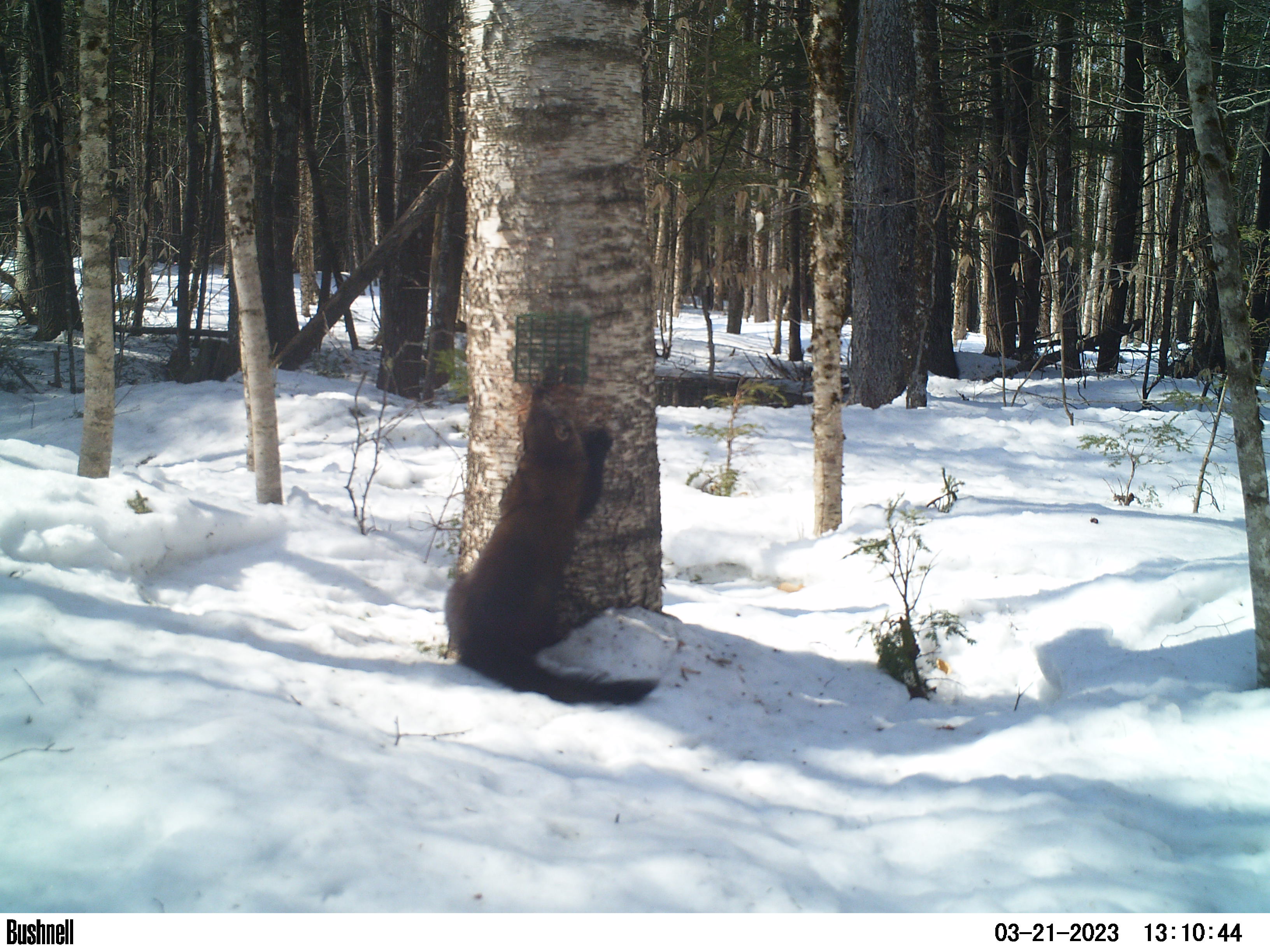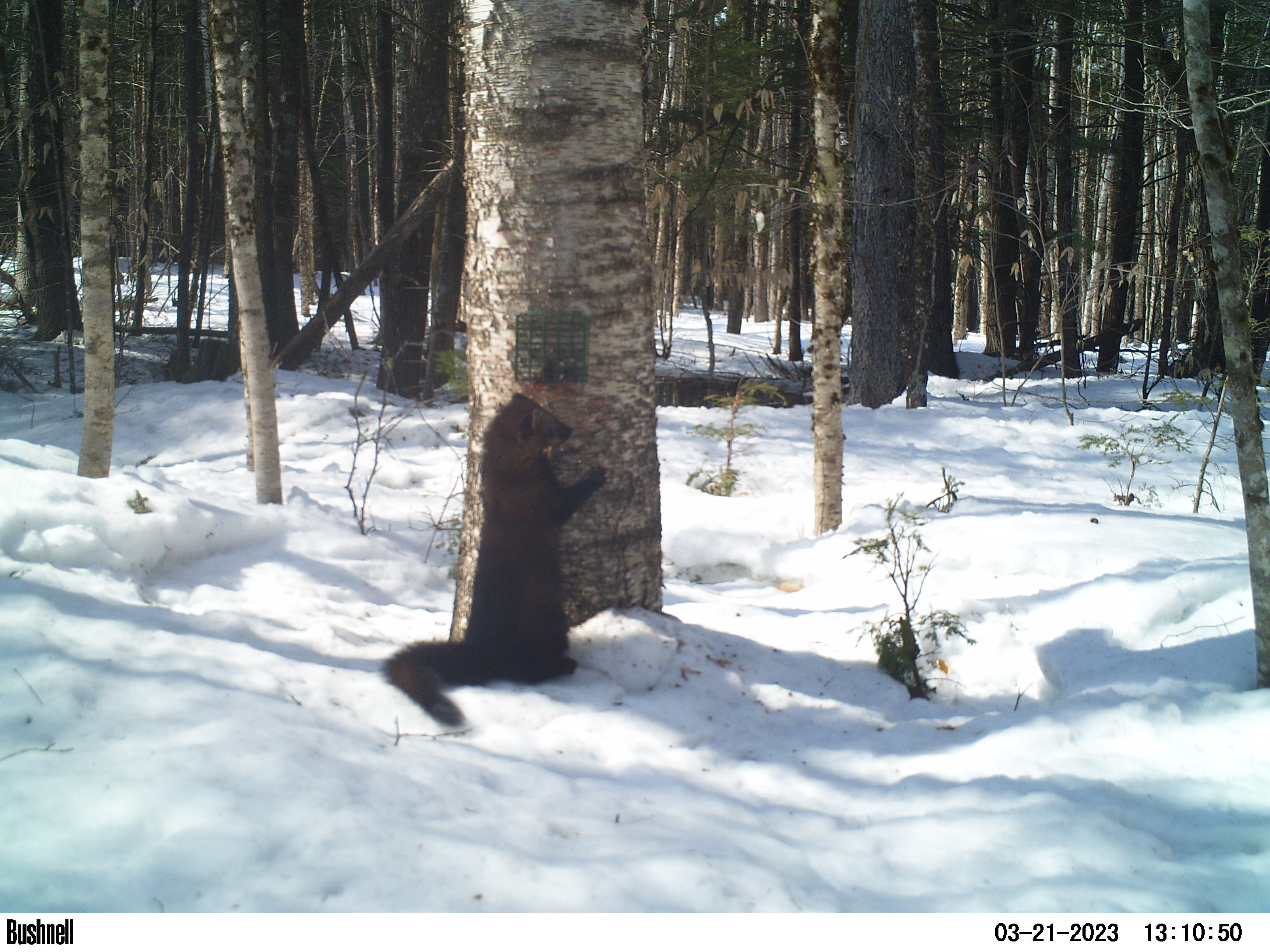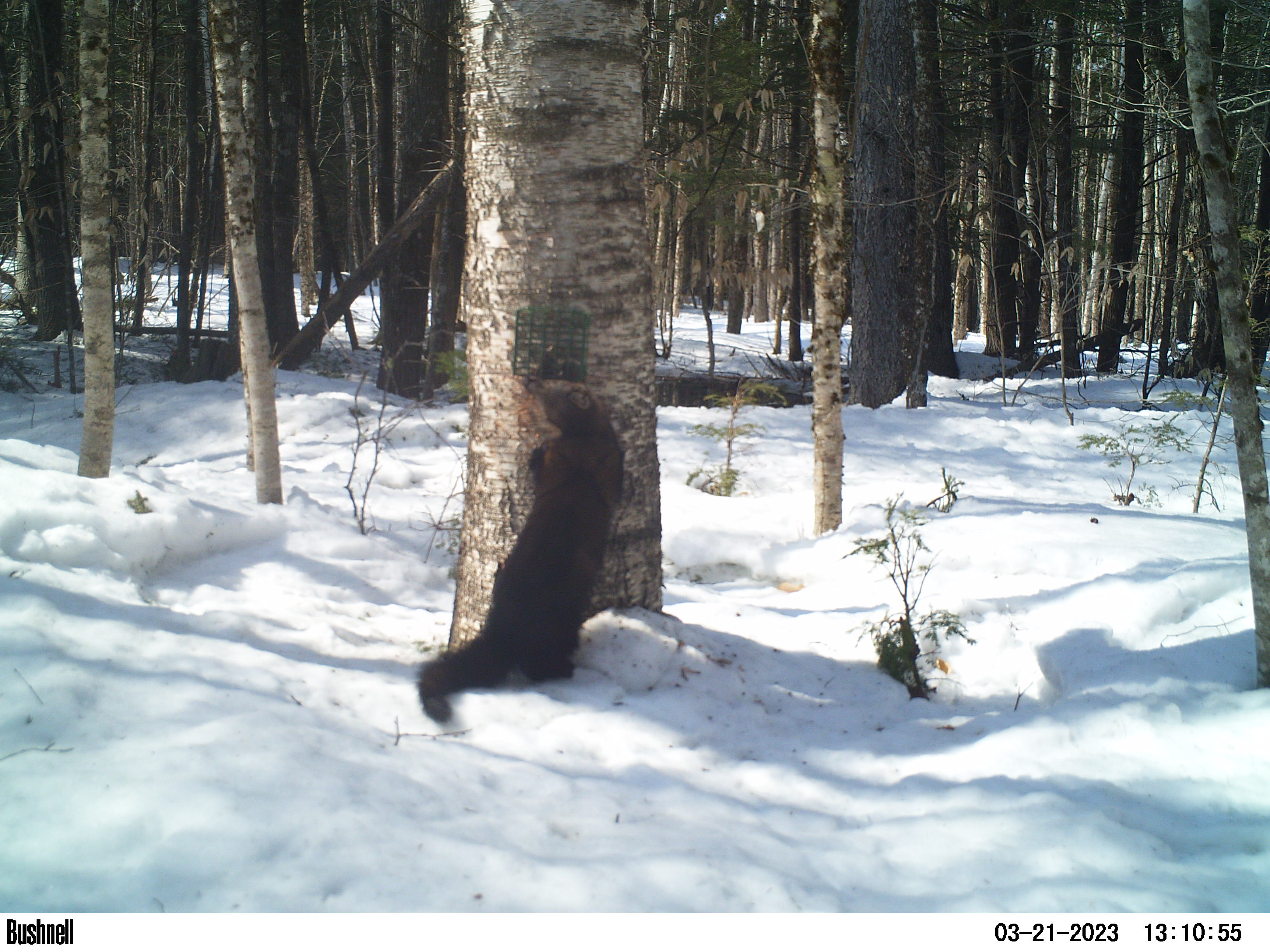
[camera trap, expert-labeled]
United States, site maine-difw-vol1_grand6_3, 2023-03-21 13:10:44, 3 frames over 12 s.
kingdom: Animalia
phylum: Chordata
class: Mammalia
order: Carnivora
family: Mustelidae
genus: Pekania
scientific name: Pekania pennanti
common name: fisher